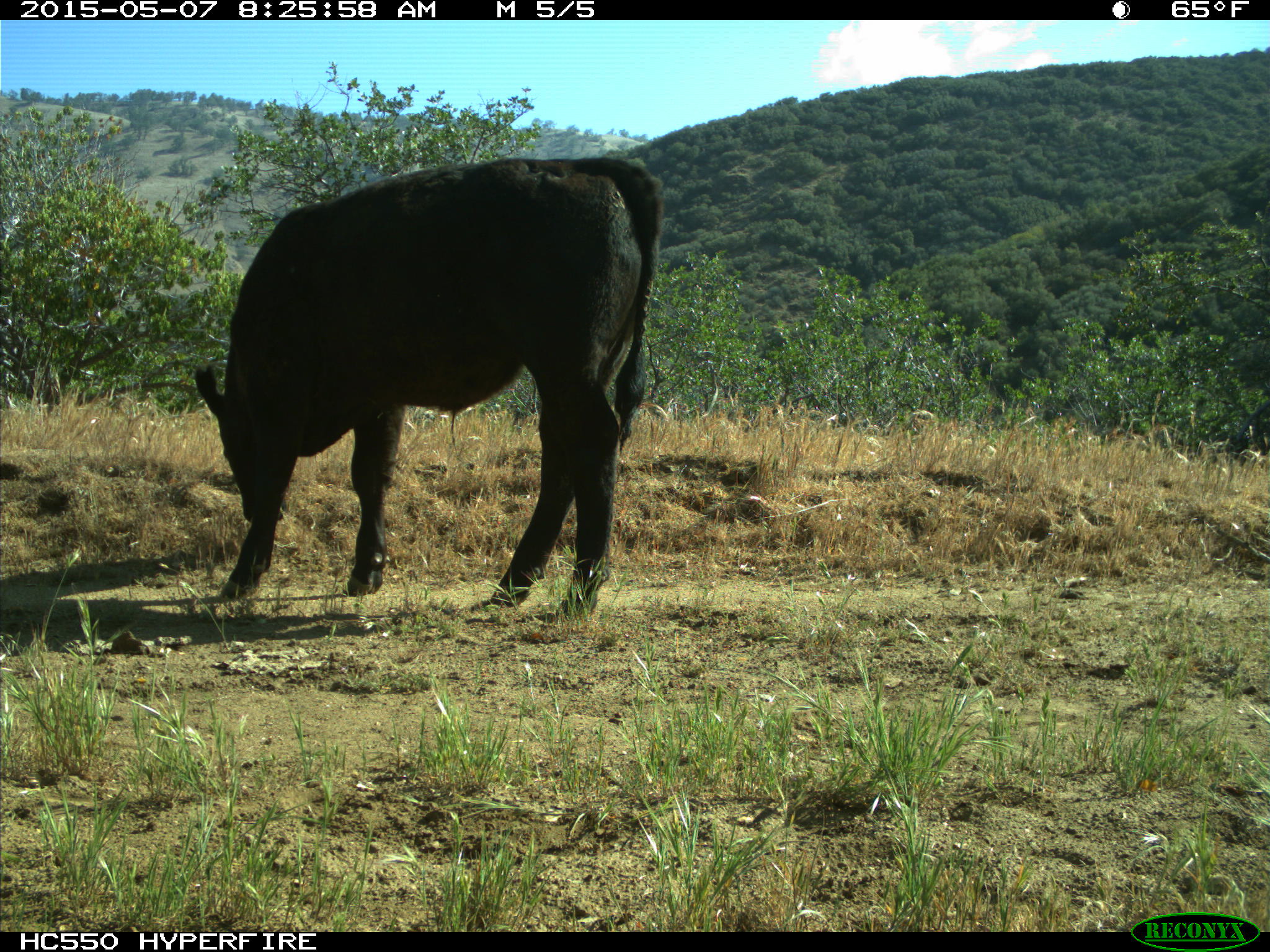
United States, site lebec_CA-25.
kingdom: Animalia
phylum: Chordata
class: Mammalia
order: Artiodactyla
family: Bovidae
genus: Bos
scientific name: Bos taurus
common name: domestic cow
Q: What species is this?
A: Bos taurus (domestic cow).